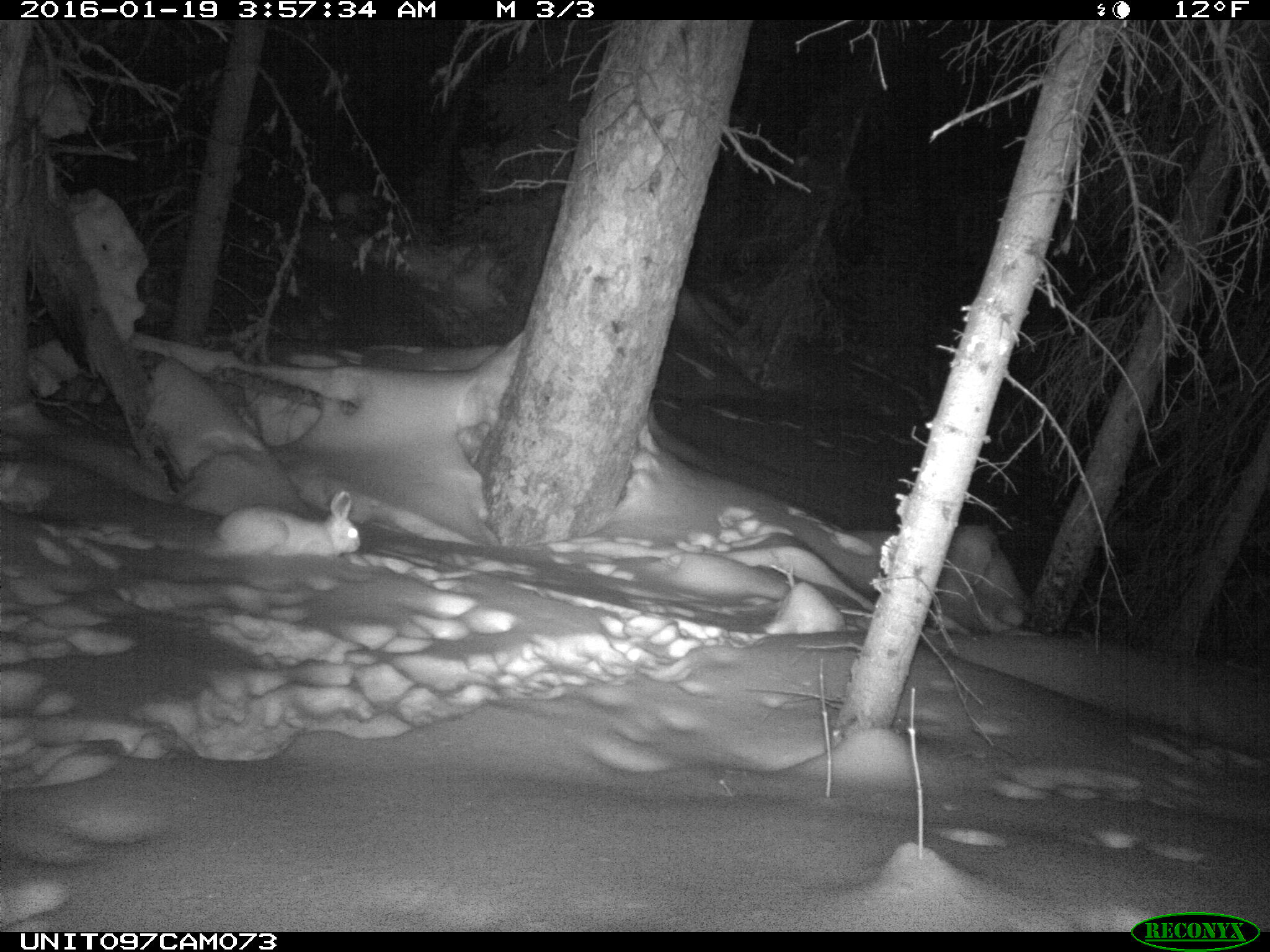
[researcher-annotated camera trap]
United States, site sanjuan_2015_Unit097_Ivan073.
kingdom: Animalia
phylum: Chordata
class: Mammalia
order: Lagomorpha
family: Leporidae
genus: Lepus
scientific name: Lepus americanus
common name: snowshoe hare